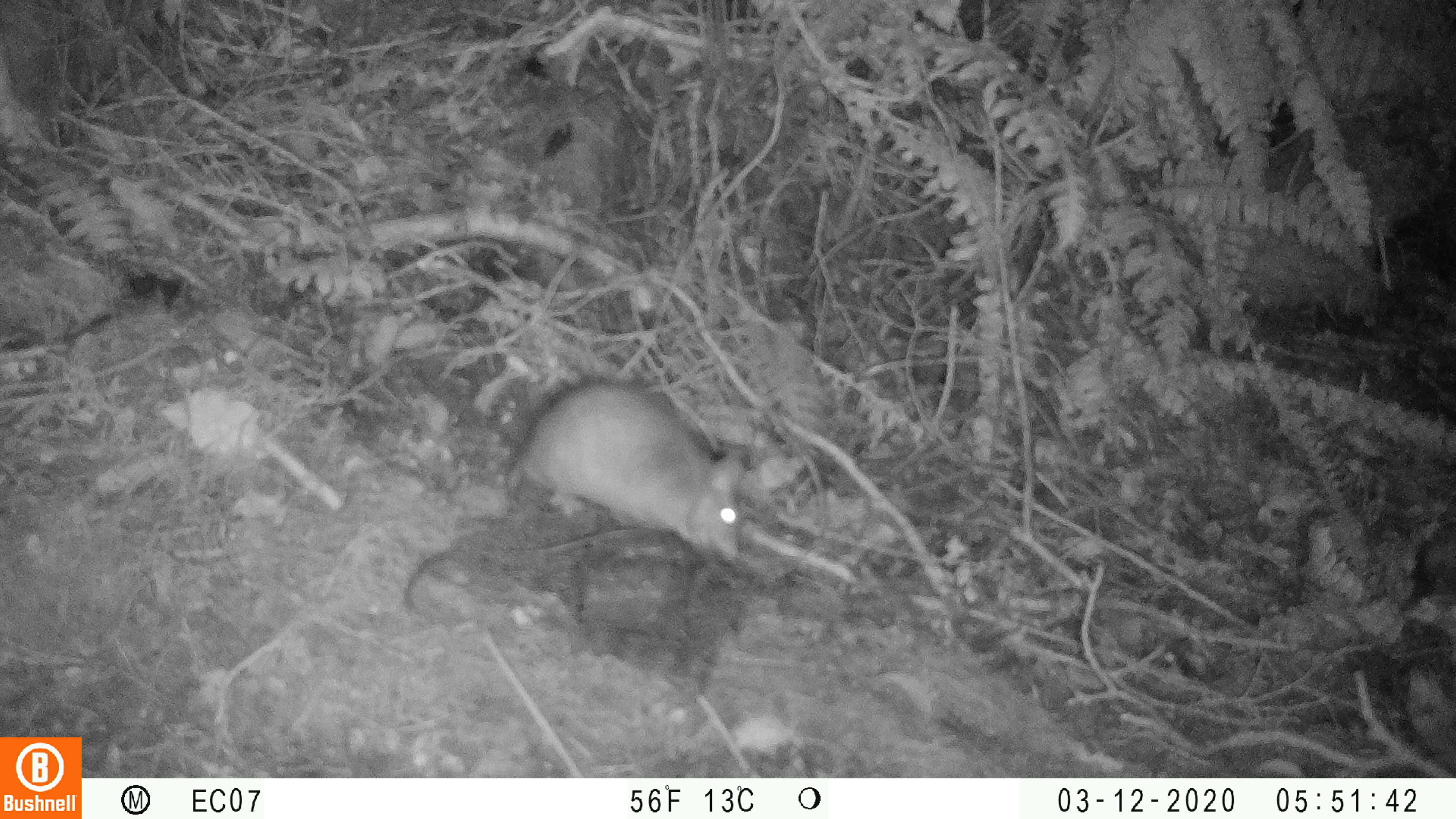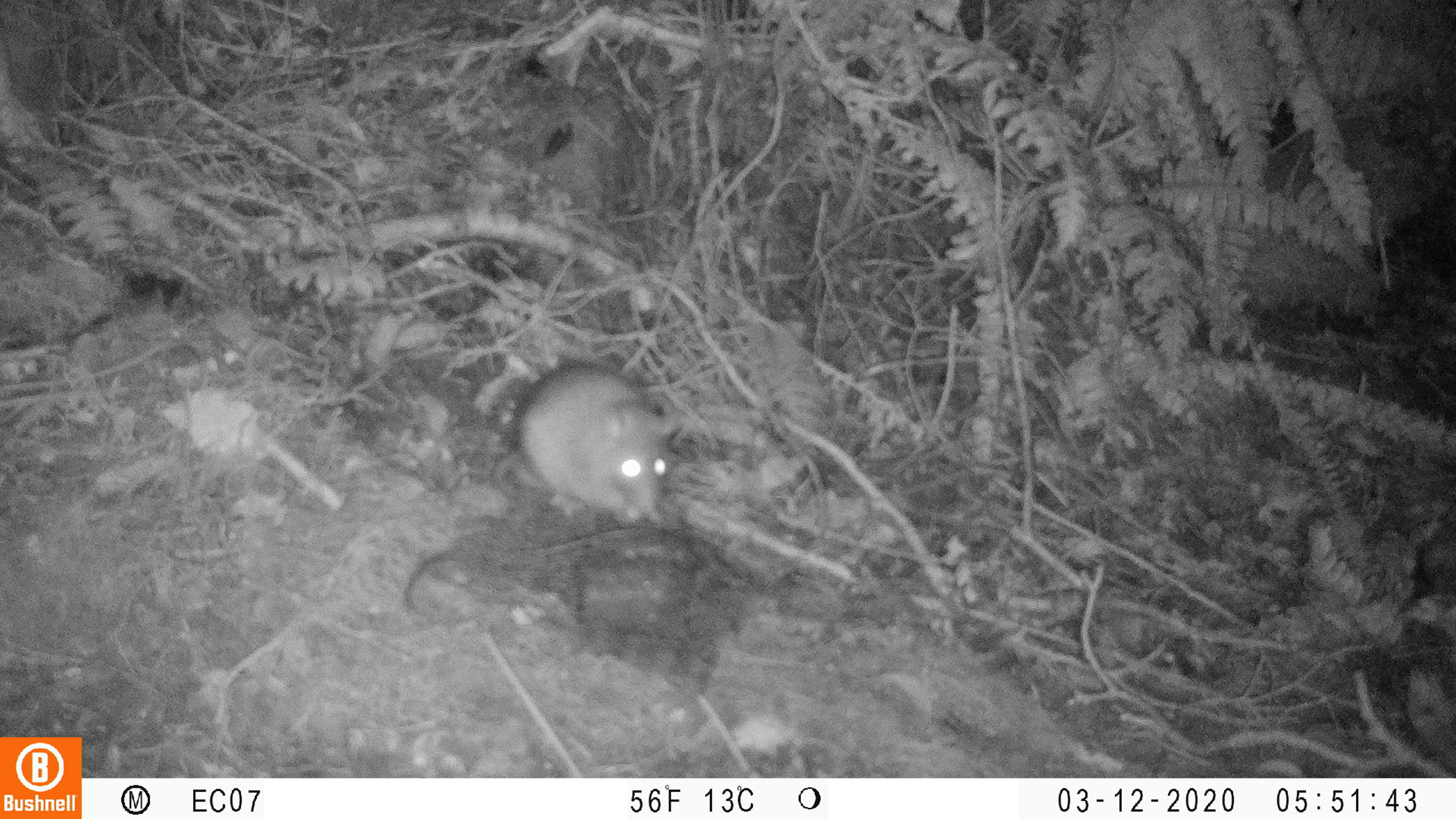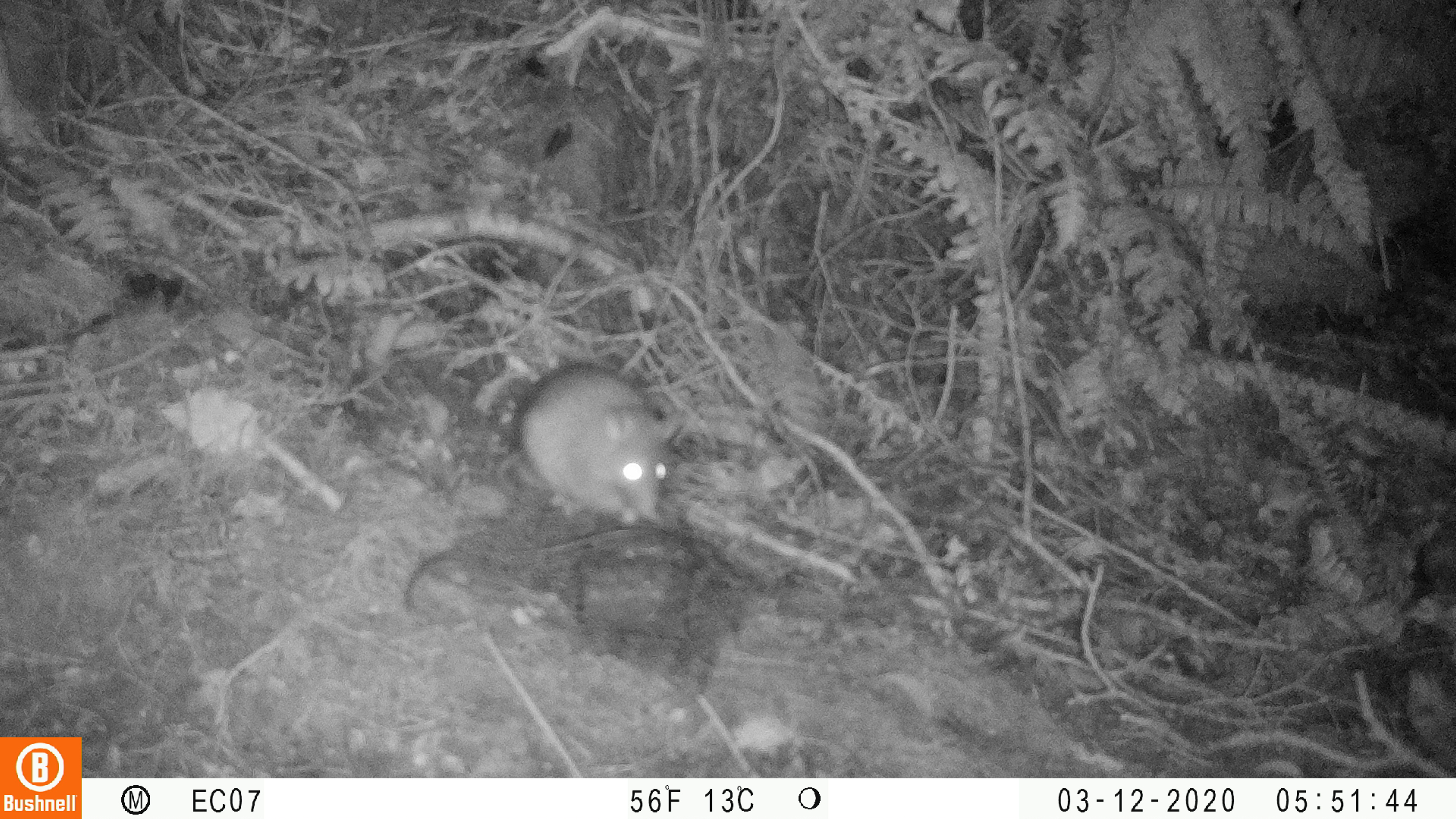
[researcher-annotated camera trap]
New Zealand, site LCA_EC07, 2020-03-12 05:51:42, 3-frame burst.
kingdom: Animalia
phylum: Chordata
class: Mammalia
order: Rodentia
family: Muridae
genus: Rattus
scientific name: Rattus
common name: rat